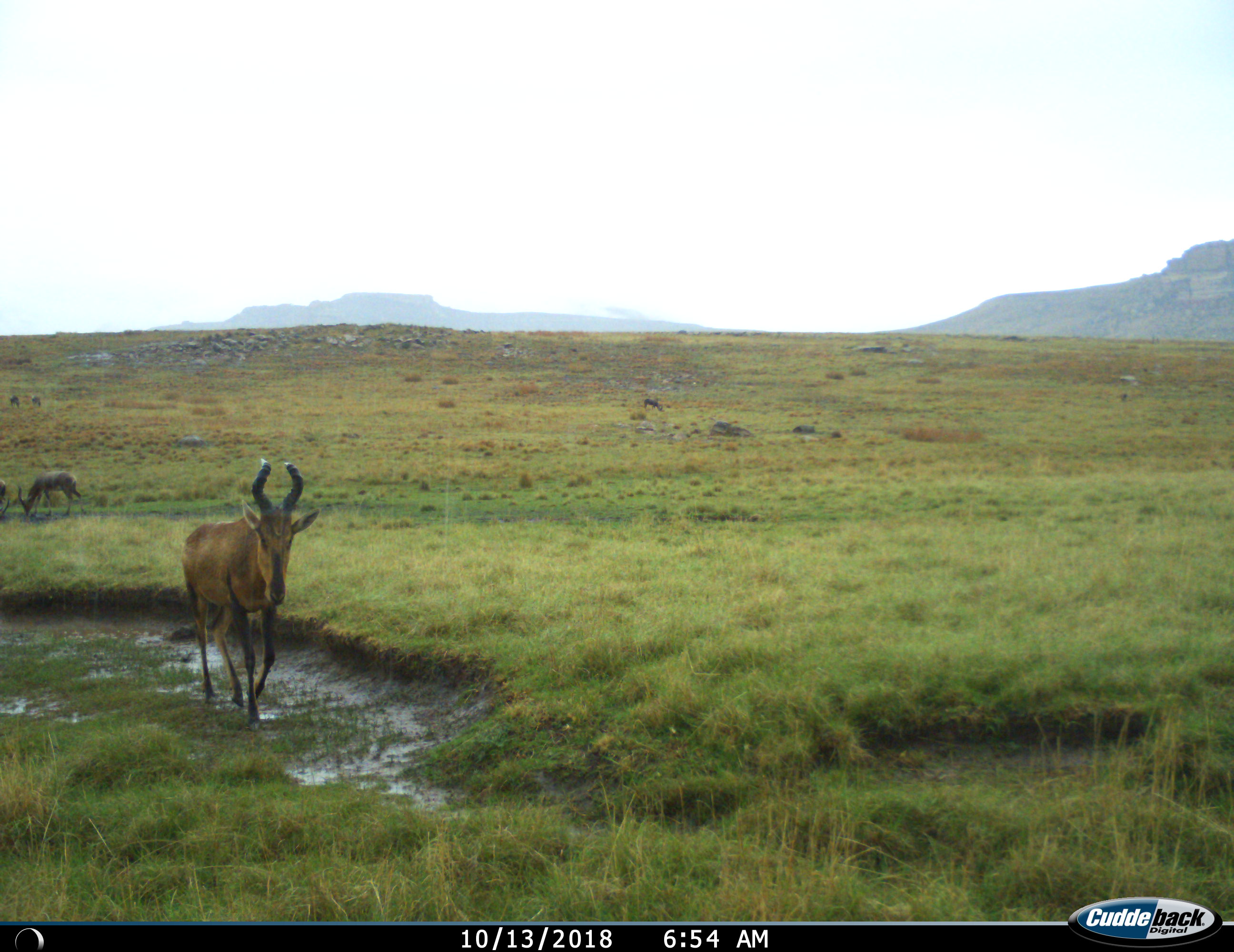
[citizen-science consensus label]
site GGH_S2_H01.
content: unidentified animal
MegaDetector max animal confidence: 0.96